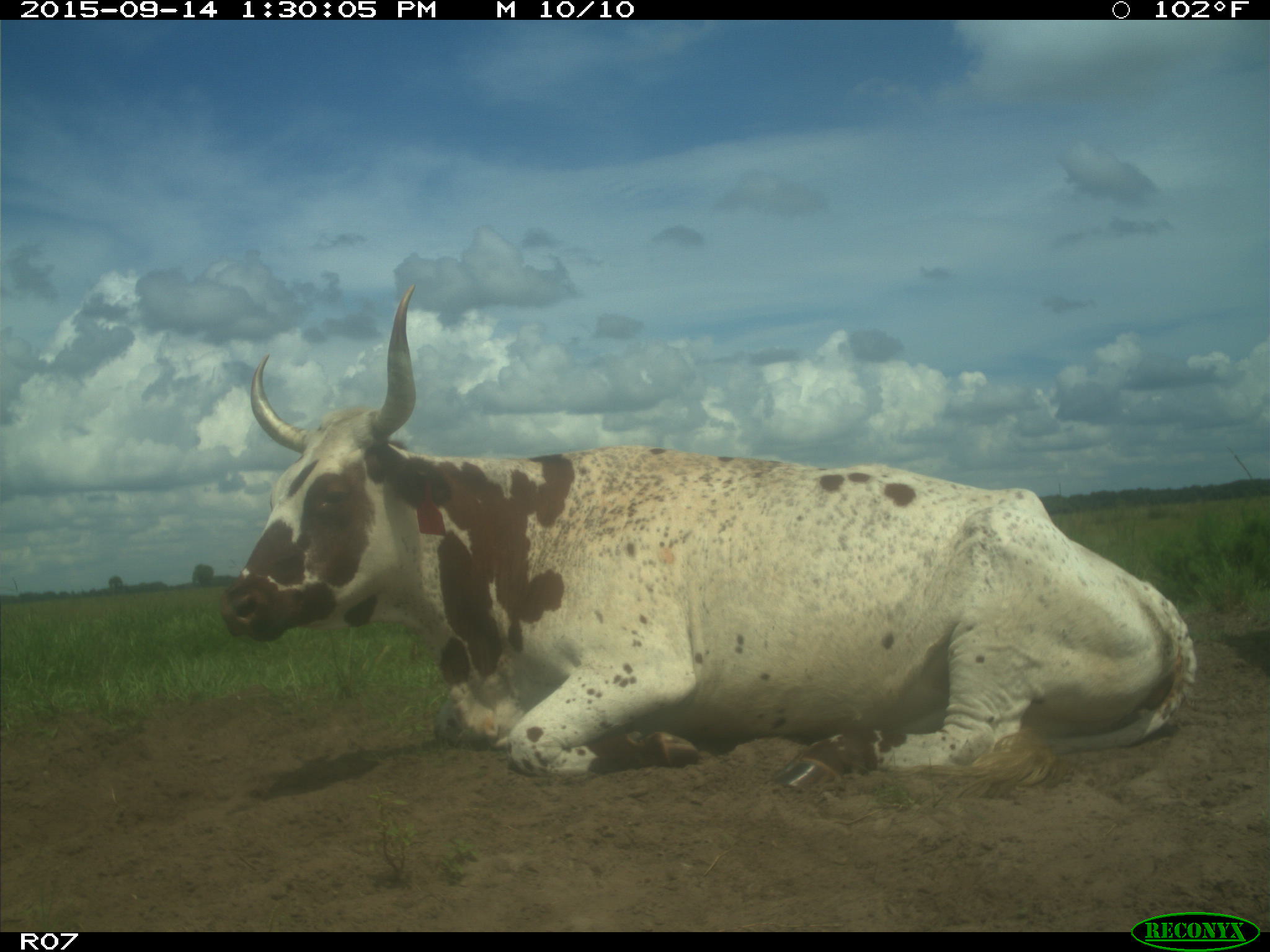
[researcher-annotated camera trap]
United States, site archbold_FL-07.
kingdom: Animalia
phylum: Chordata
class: Mammalia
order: Artiodactyla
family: Bovidae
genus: Bos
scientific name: Bos taurus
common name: domestic cow